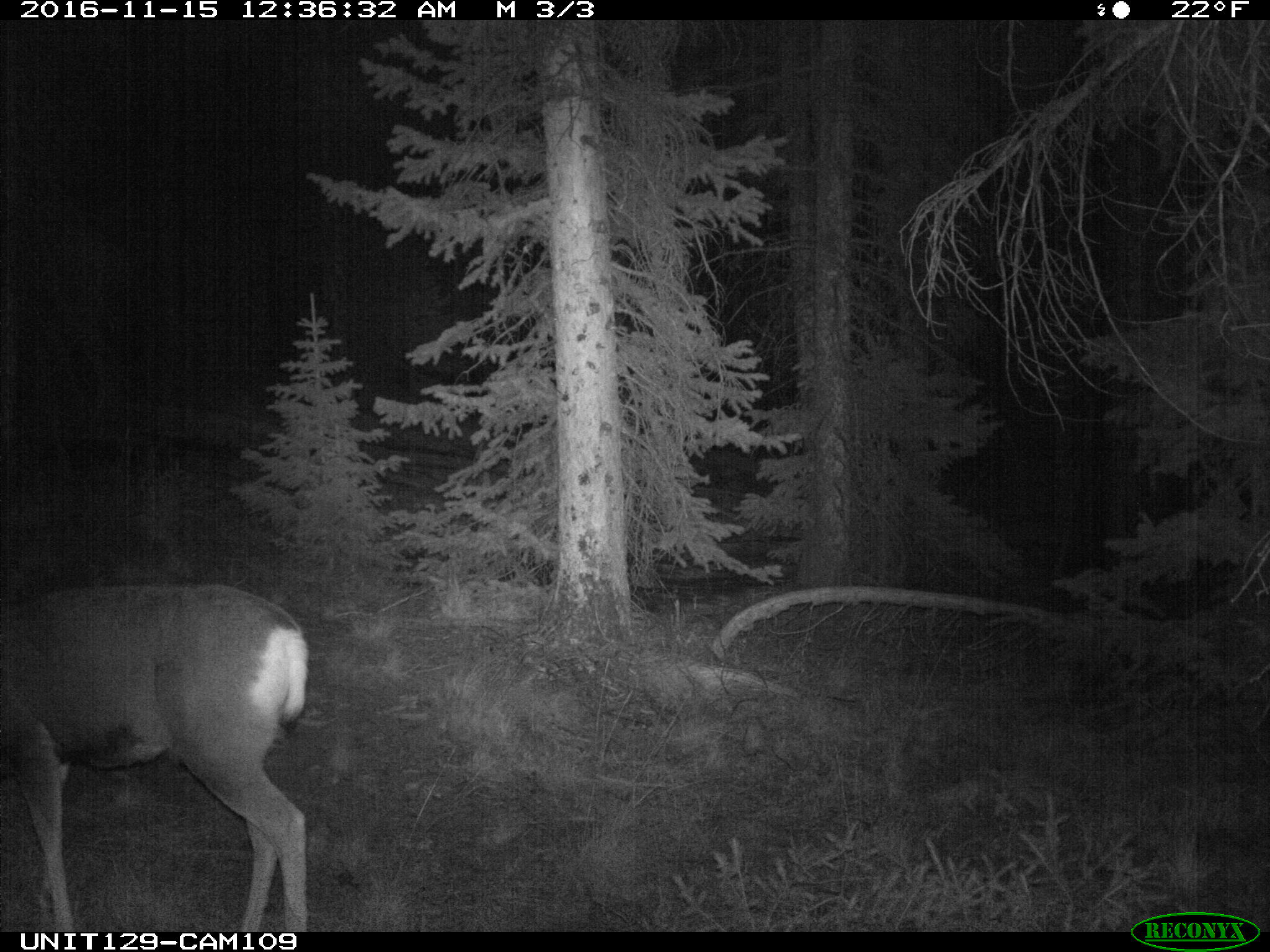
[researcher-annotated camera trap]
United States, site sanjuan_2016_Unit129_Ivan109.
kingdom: Animalia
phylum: Chordata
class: Mammalia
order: Artiodactyla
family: Cervidae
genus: Odocoileus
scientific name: Odocoileus hemionus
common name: mule deer